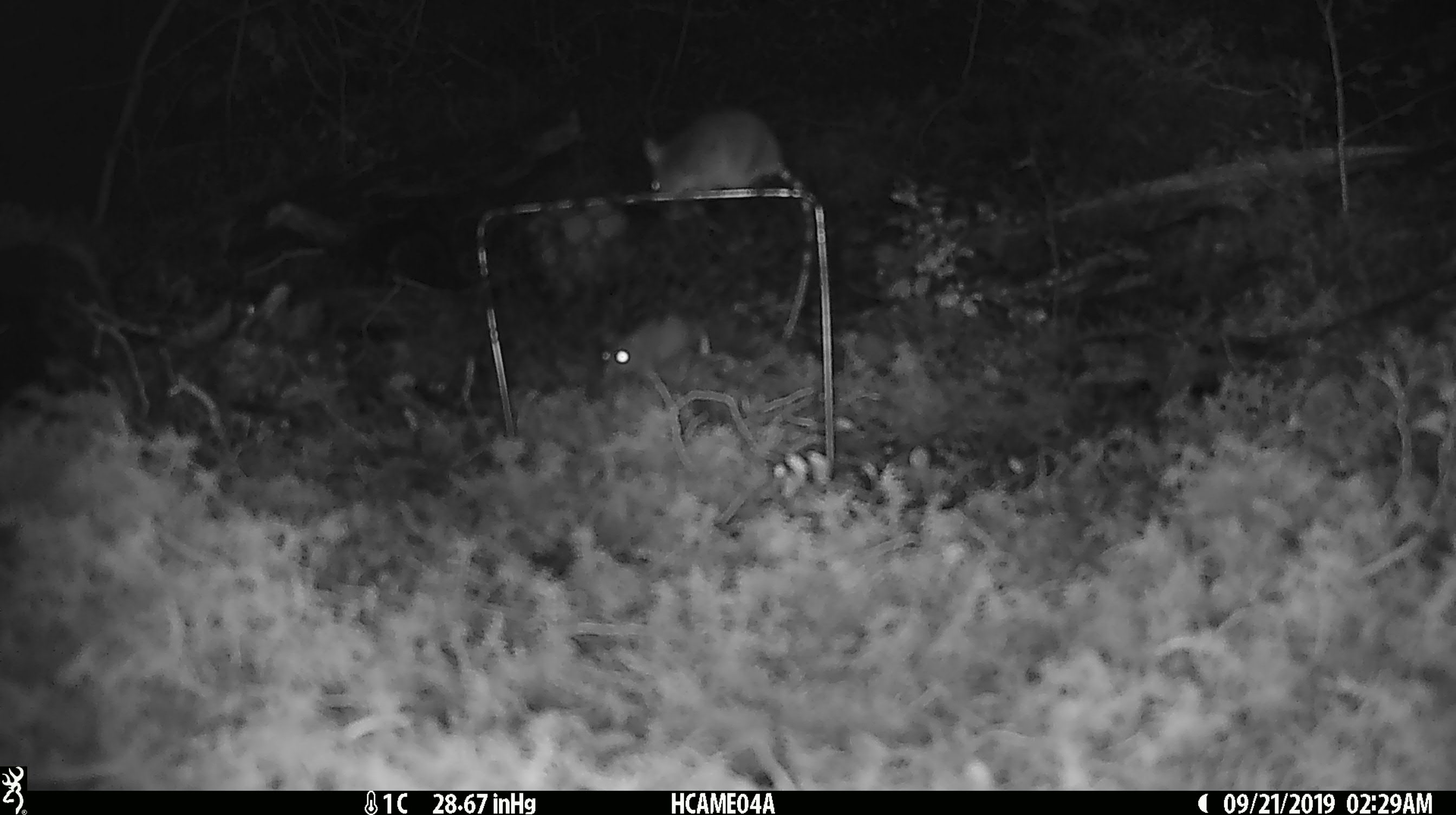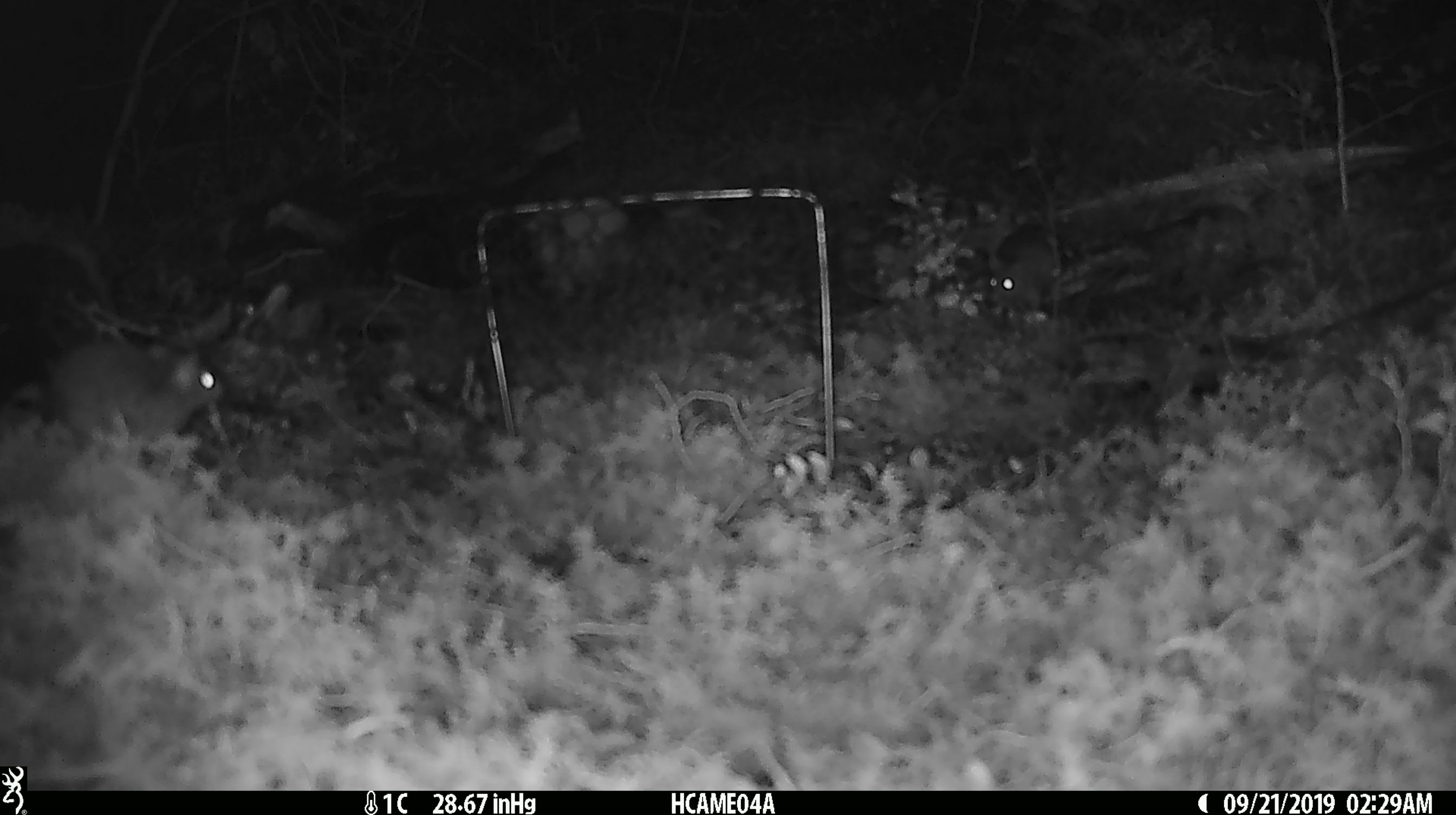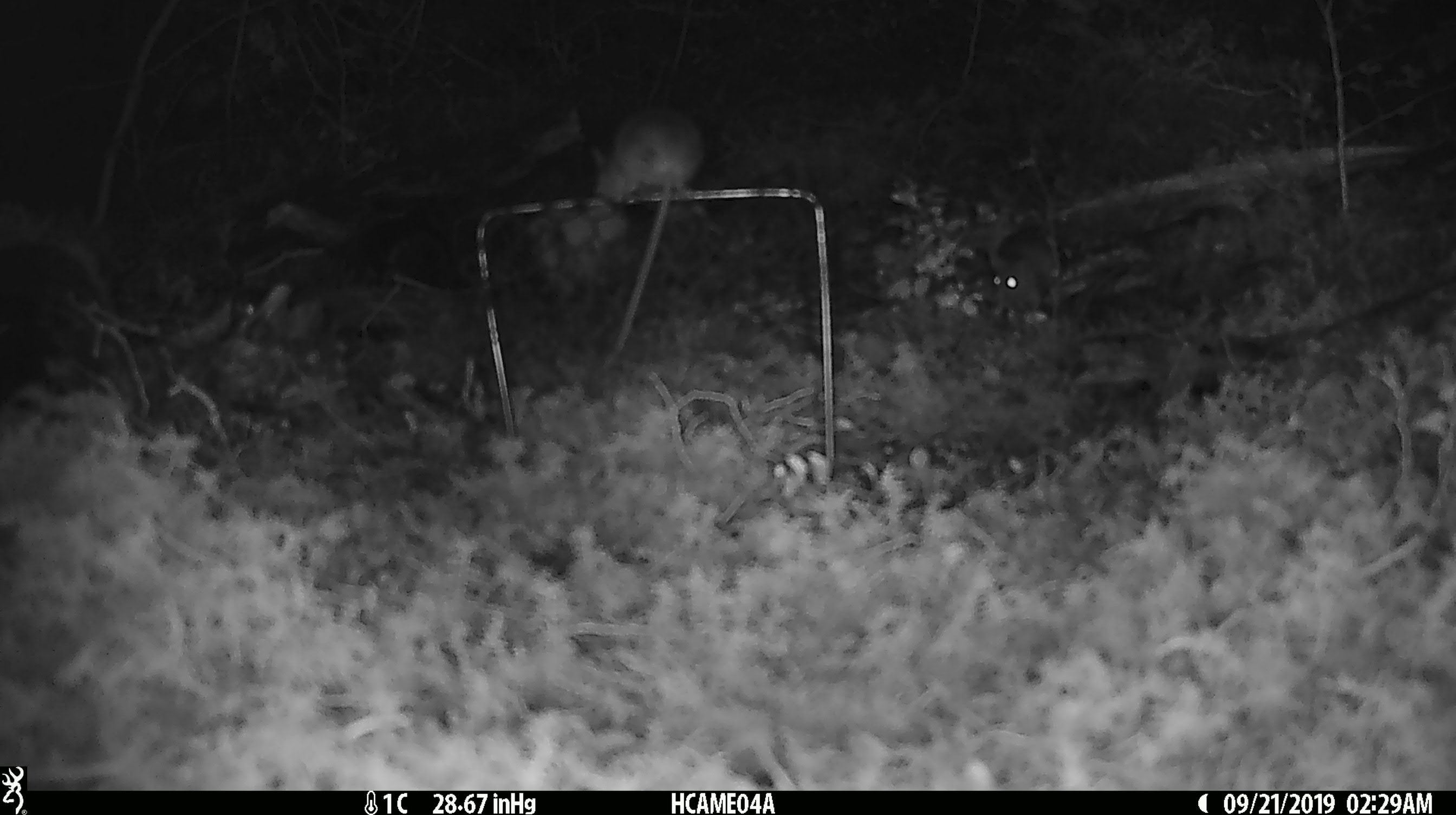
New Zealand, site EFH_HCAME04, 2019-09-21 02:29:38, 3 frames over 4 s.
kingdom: Animalia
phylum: Chordata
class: Mammalia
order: Rodentia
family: Muridae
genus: Mus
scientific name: Mus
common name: mouse